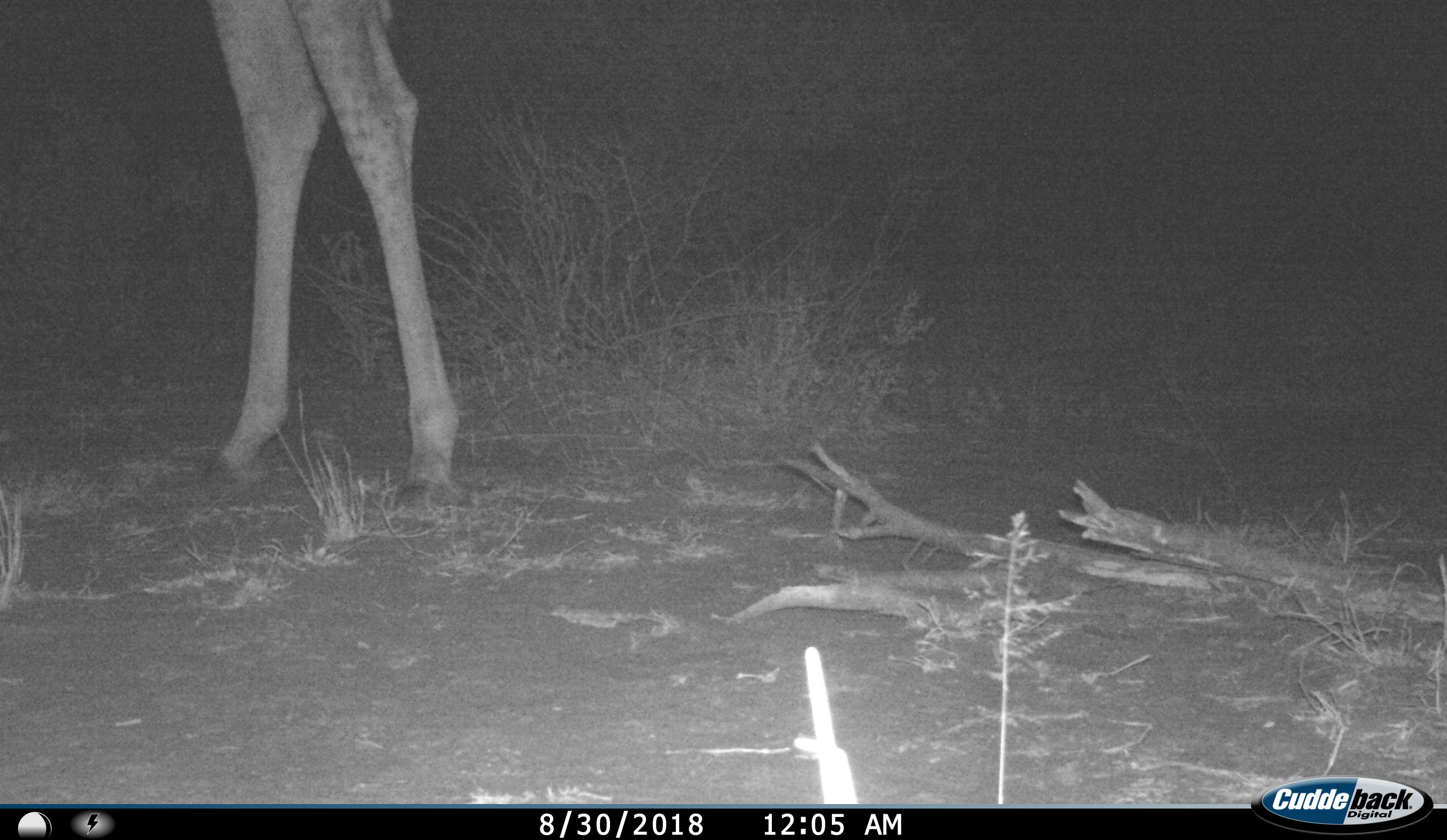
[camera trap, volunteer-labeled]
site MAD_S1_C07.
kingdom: Animalia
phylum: Chordata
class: Mammalia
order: Artiodactyla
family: Giraffidae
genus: Giraffa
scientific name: Giraffa camelopardalis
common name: giraffe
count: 1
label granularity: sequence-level